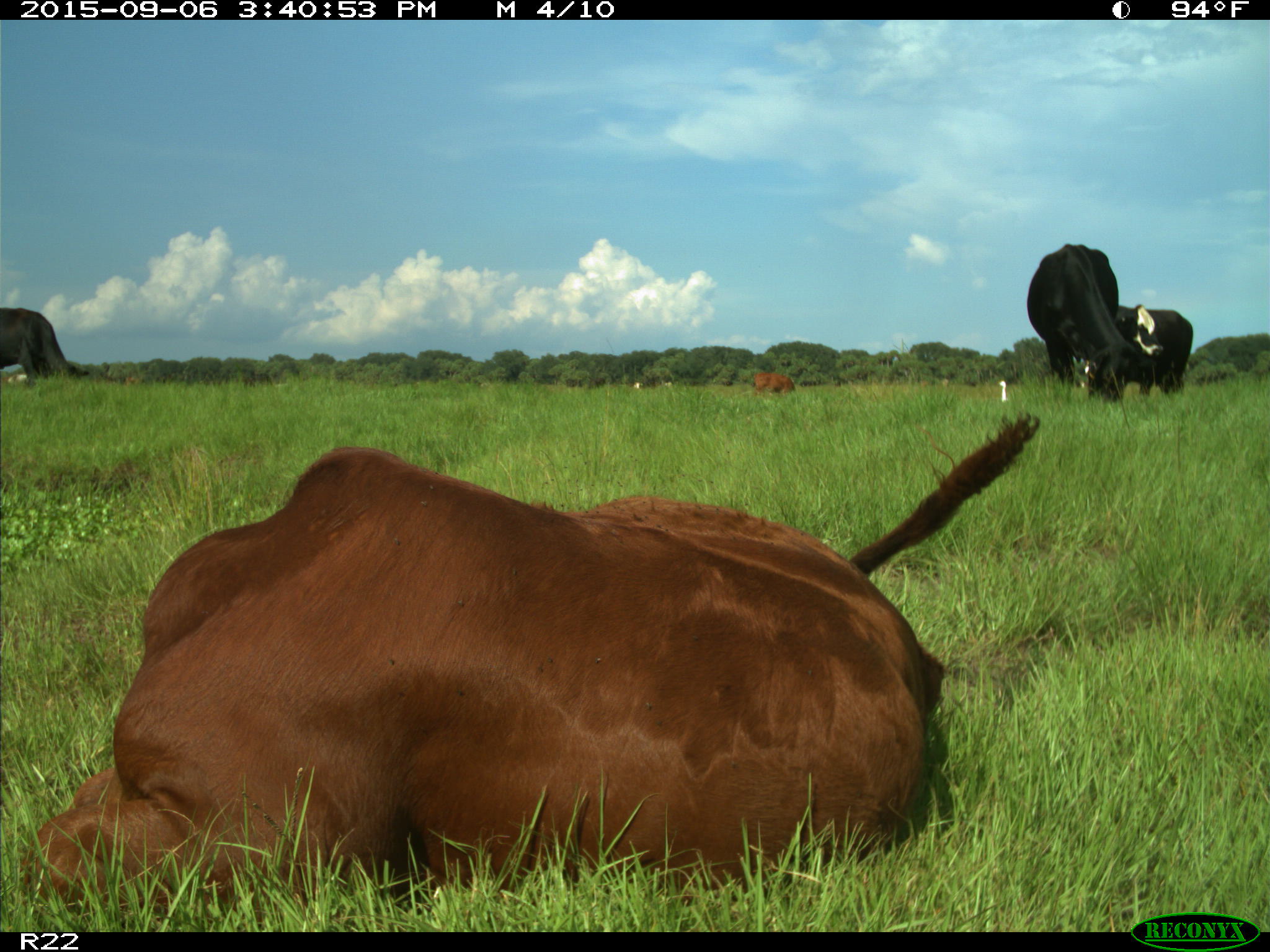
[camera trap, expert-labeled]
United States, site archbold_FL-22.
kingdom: Animalia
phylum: Chordata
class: Mammalia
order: Artiodactyla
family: Bovidae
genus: Bos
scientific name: Bos taurus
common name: domestic cow